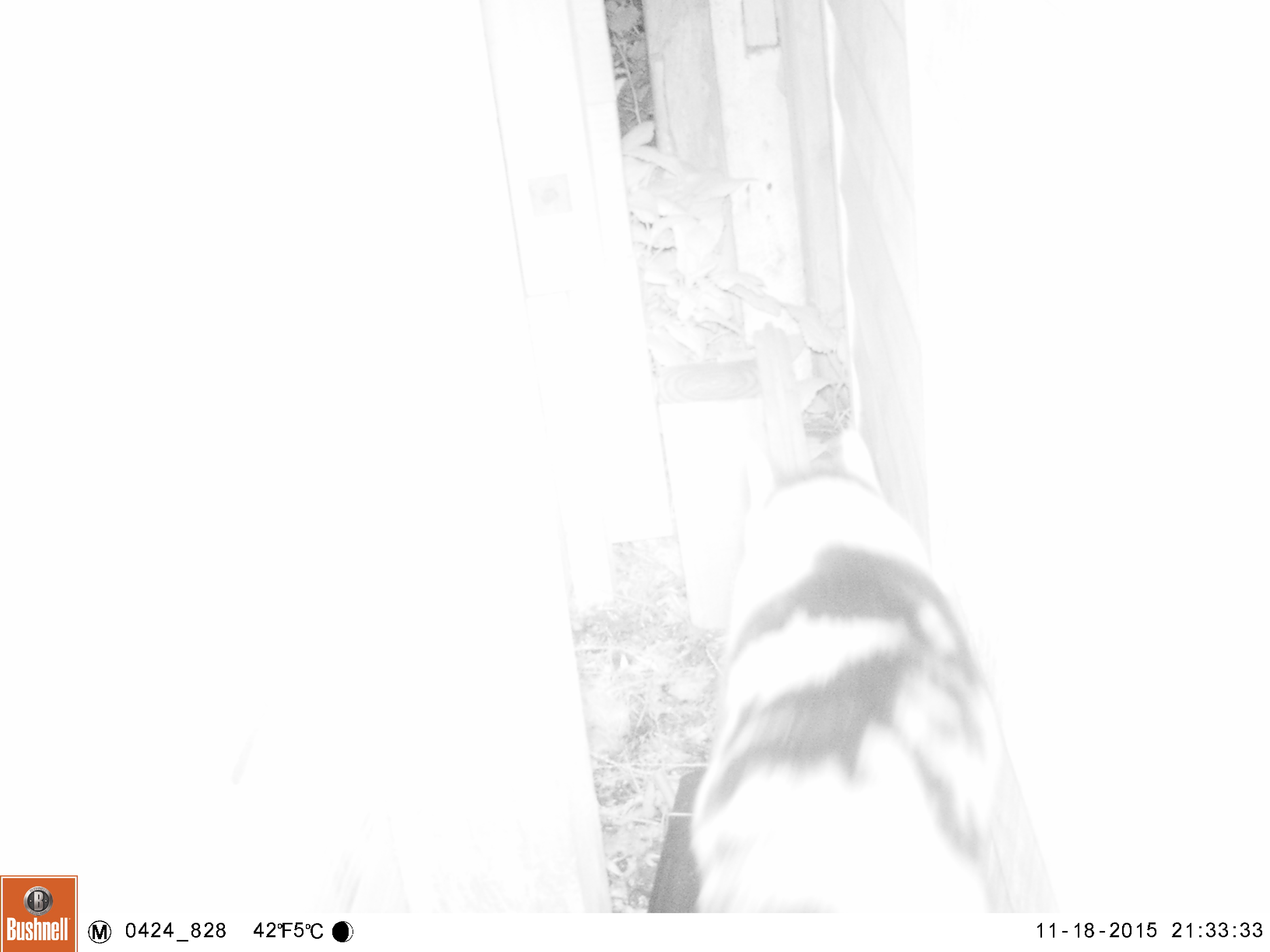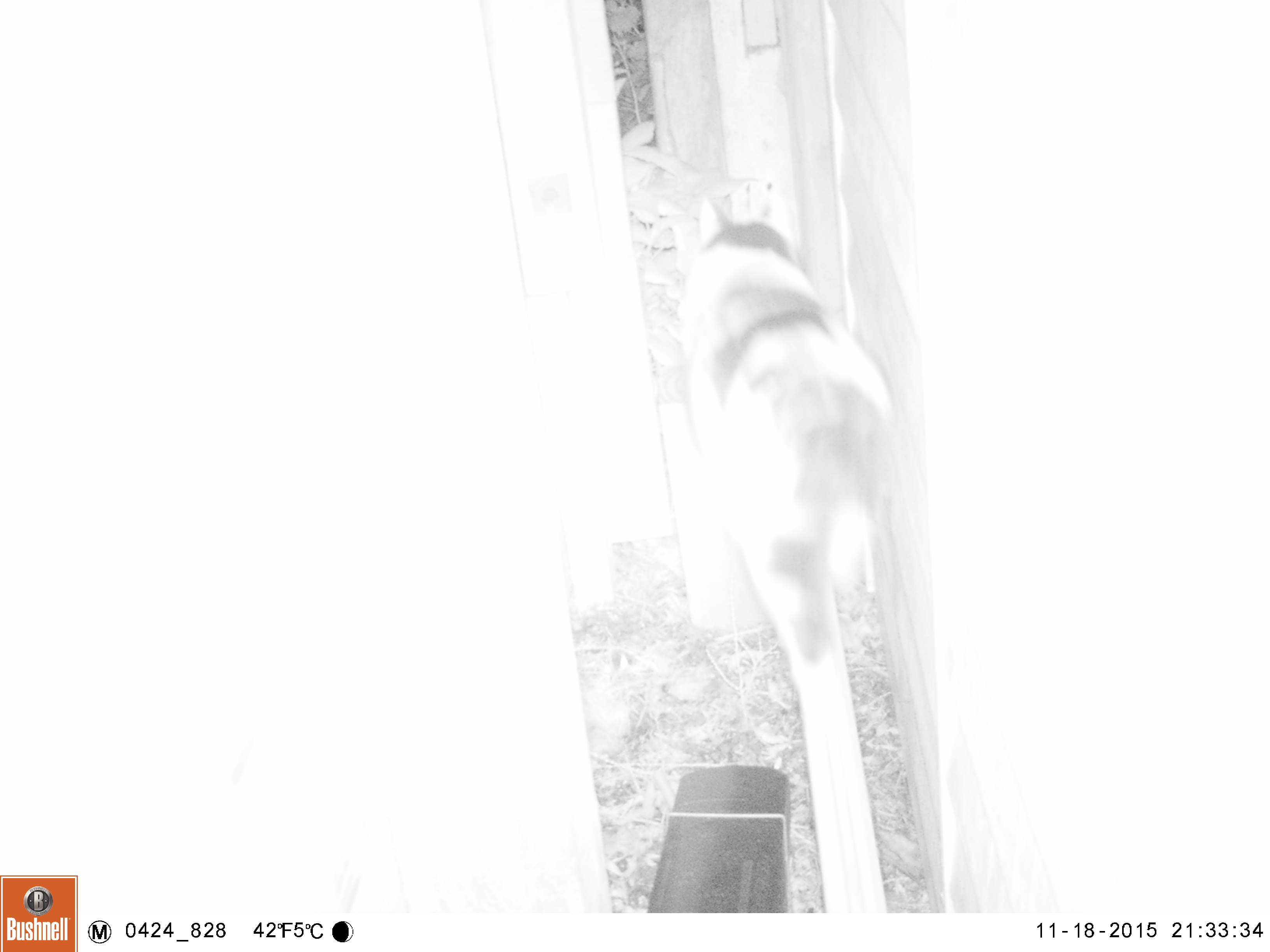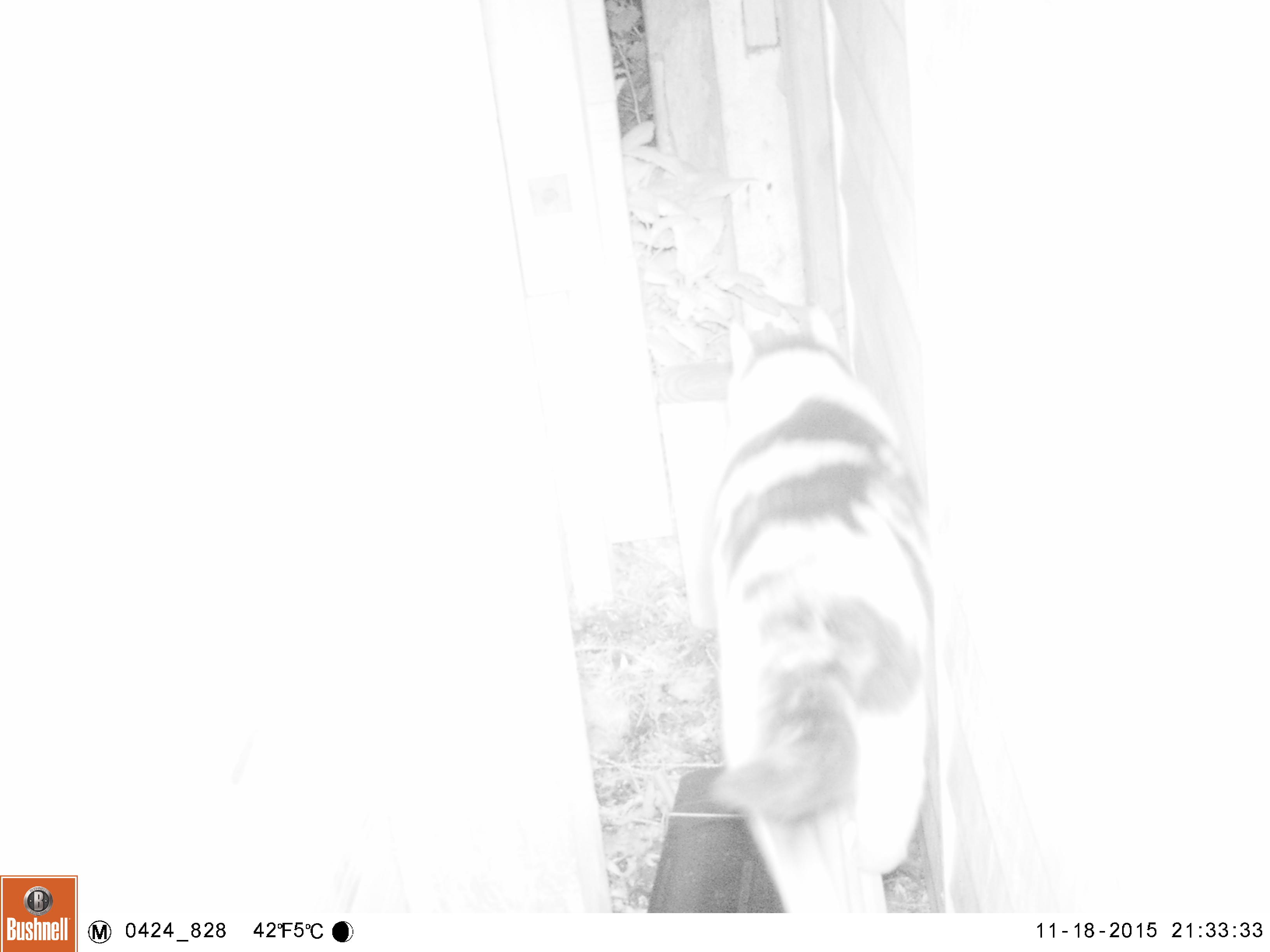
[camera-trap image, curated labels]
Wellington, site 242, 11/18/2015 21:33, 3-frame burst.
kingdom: Animalia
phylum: Chordata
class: Mammalia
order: Carnivora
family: Felidae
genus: Felis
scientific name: Felis catus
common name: cat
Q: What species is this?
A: Cat (Felis catus).